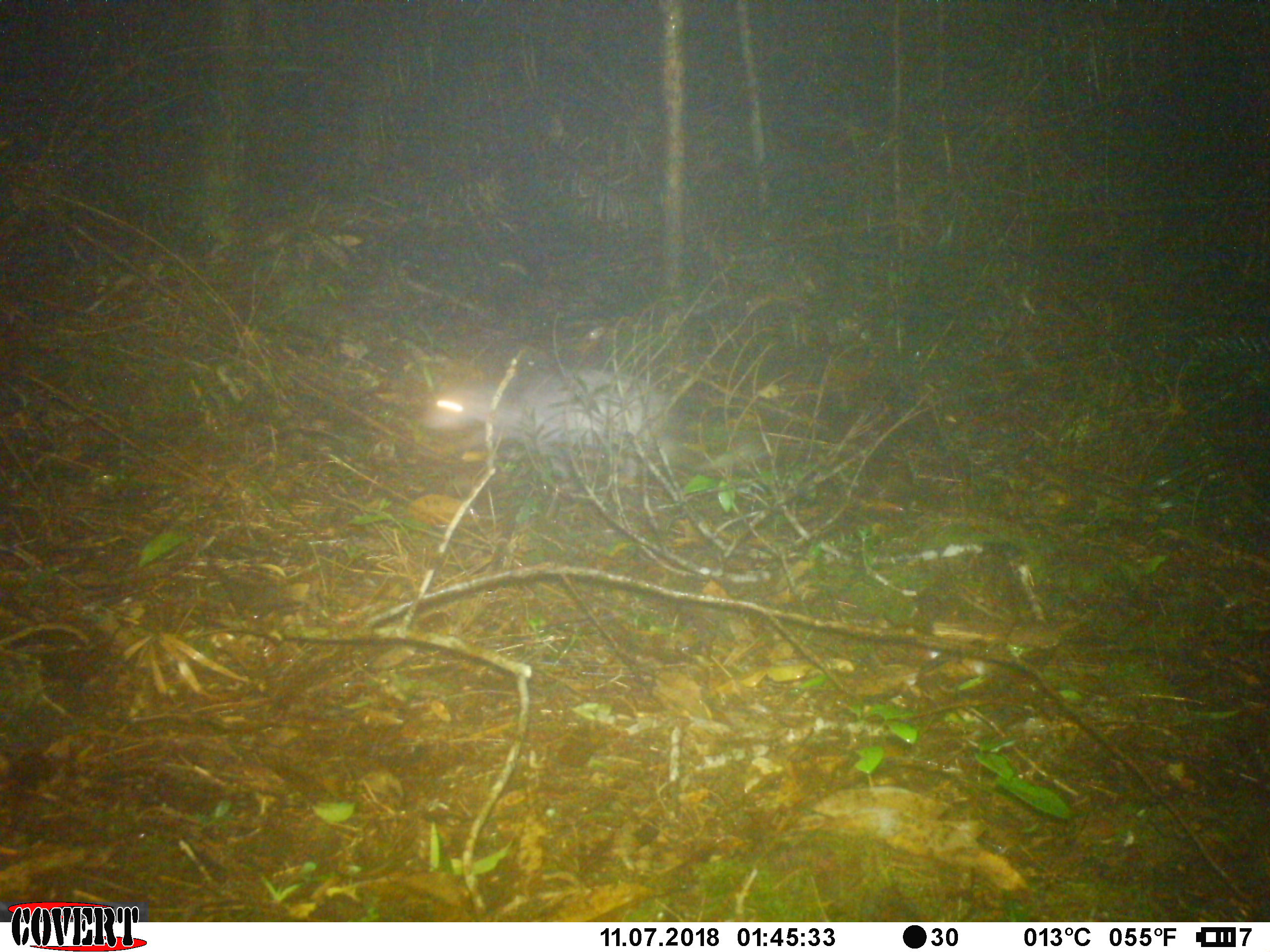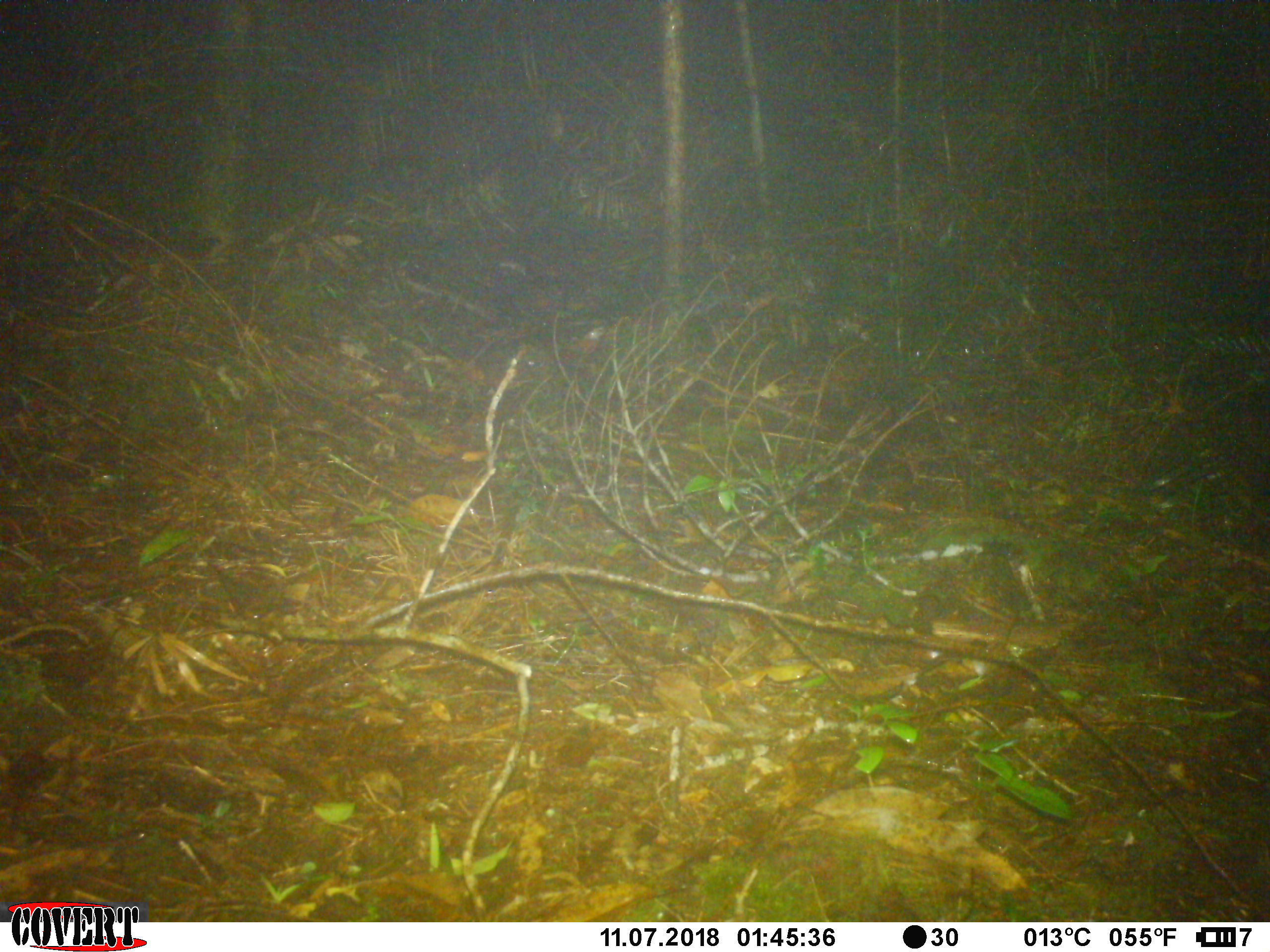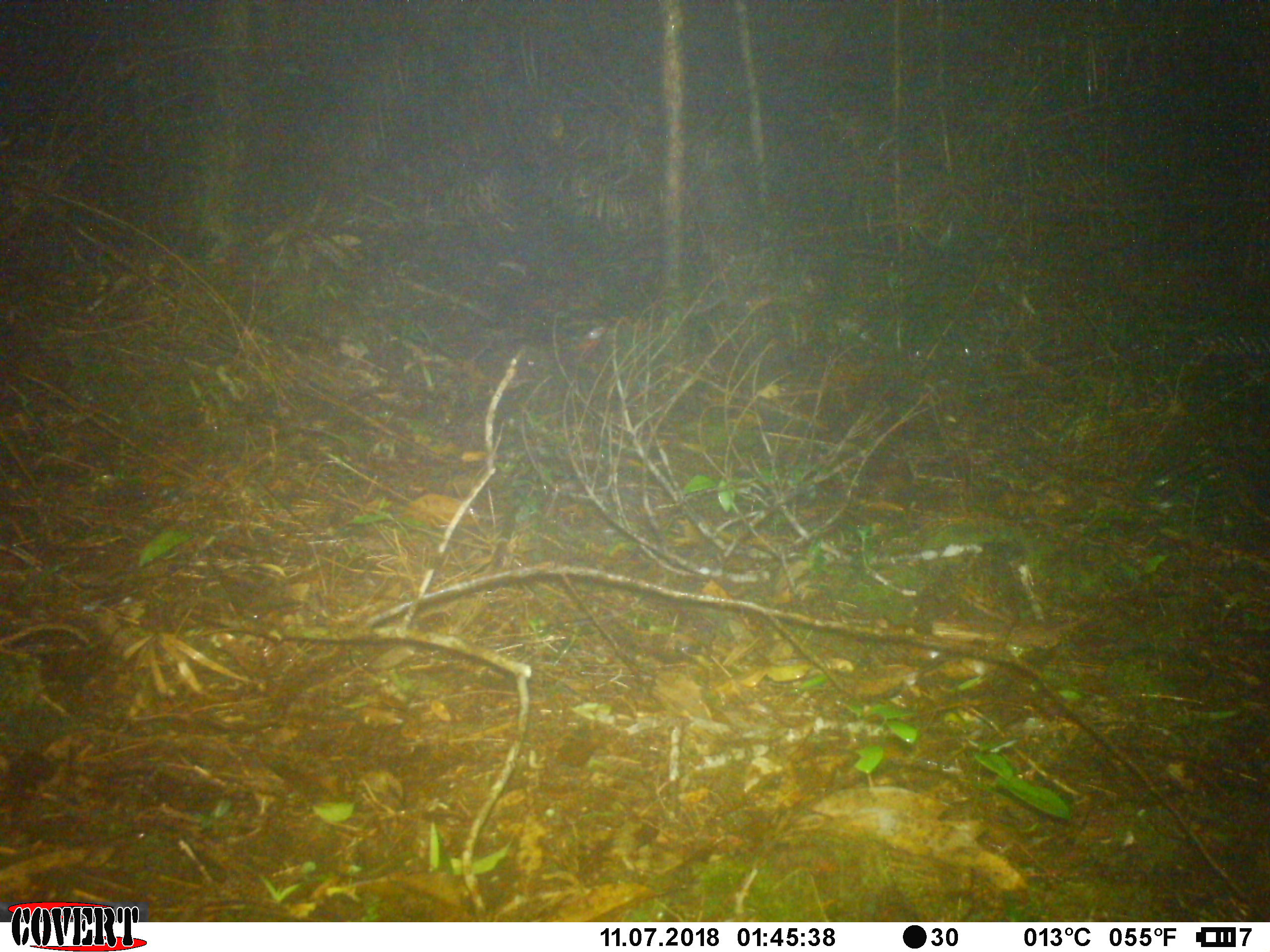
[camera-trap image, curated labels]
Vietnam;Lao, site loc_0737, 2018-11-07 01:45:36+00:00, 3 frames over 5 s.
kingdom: Animalia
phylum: Chordata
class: Mammalia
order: Rodentia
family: Hystricidae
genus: Atherurus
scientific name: Atherurus macrourus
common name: asiatic brush-tailed porcupine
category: asiatic brush tailed porcupine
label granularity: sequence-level